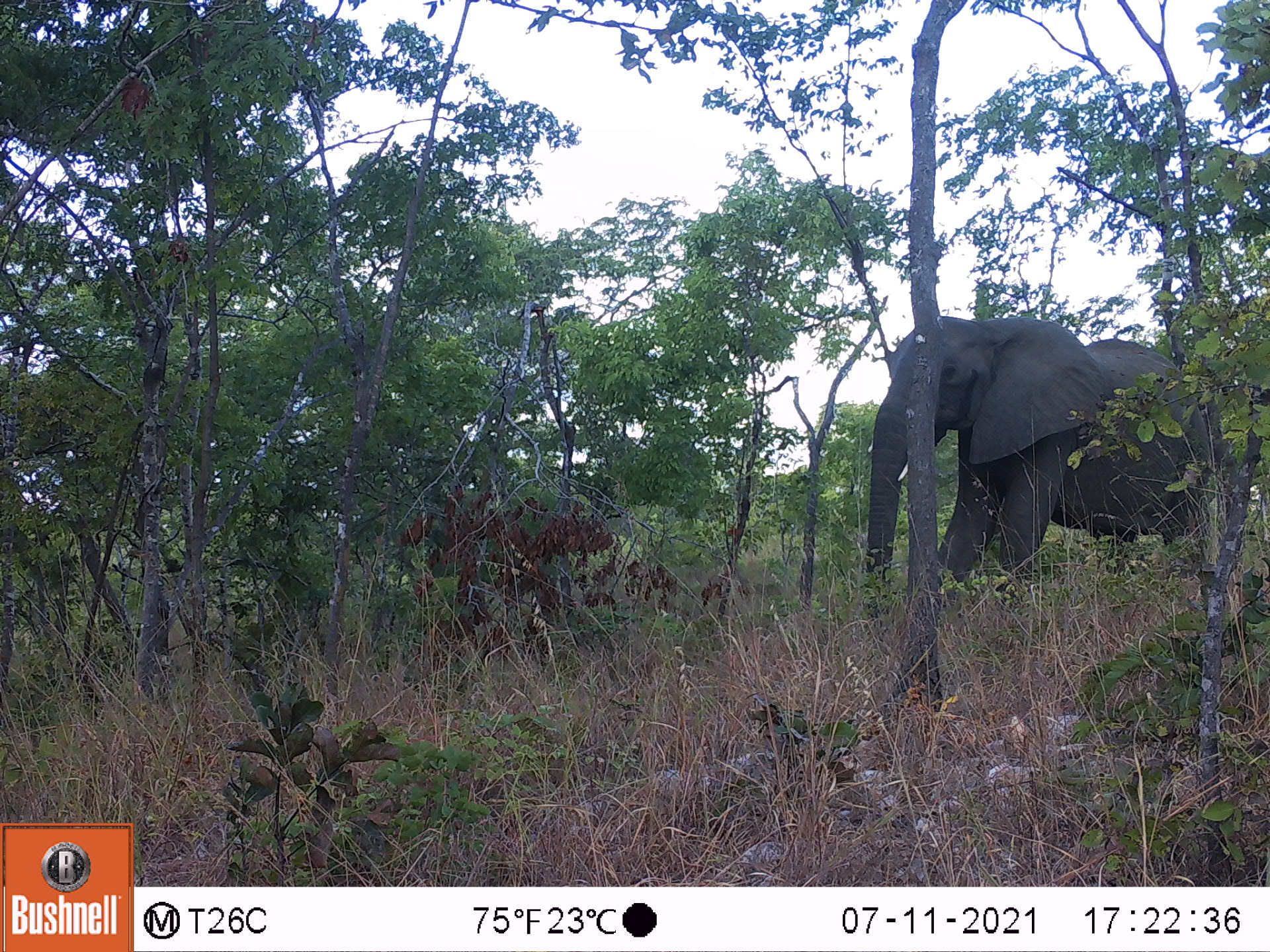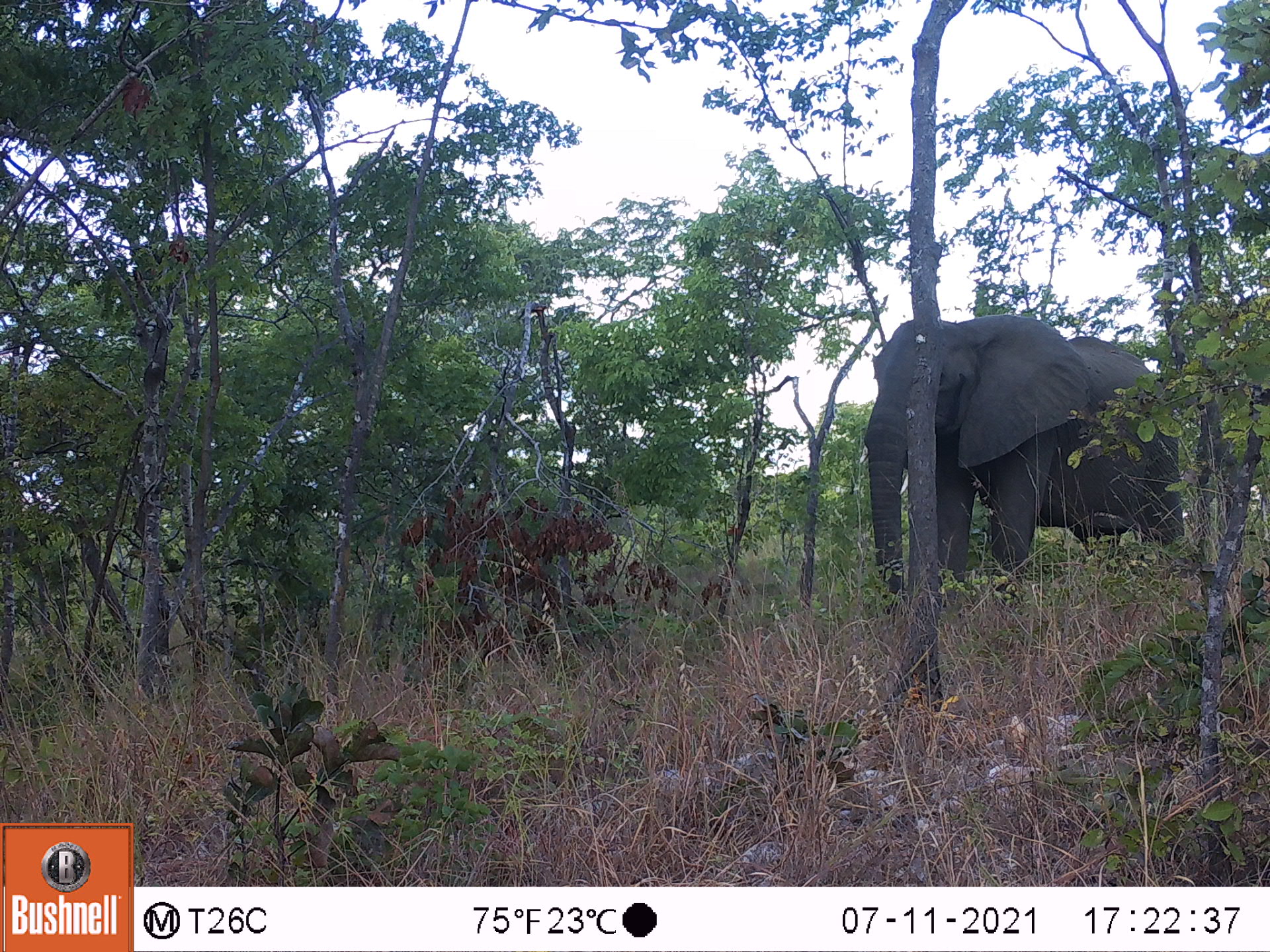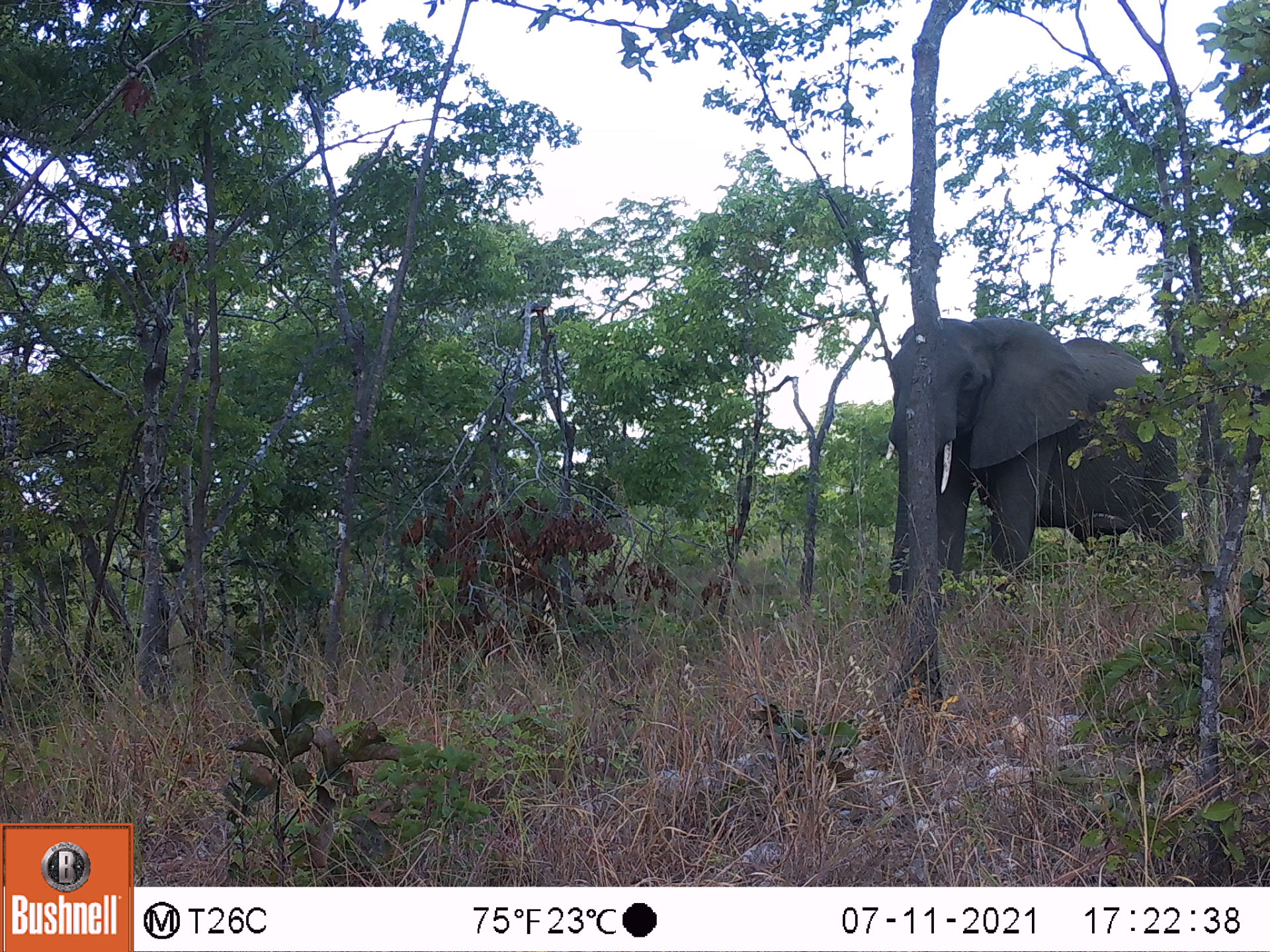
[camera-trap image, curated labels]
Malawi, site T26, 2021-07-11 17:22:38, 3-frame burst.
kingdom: Animalia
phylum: Chordata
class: Mammalia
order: Proboscidea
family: Elephantidae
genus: Loxodonta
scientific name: Loxodonta africana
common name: african savanna elephant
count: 1